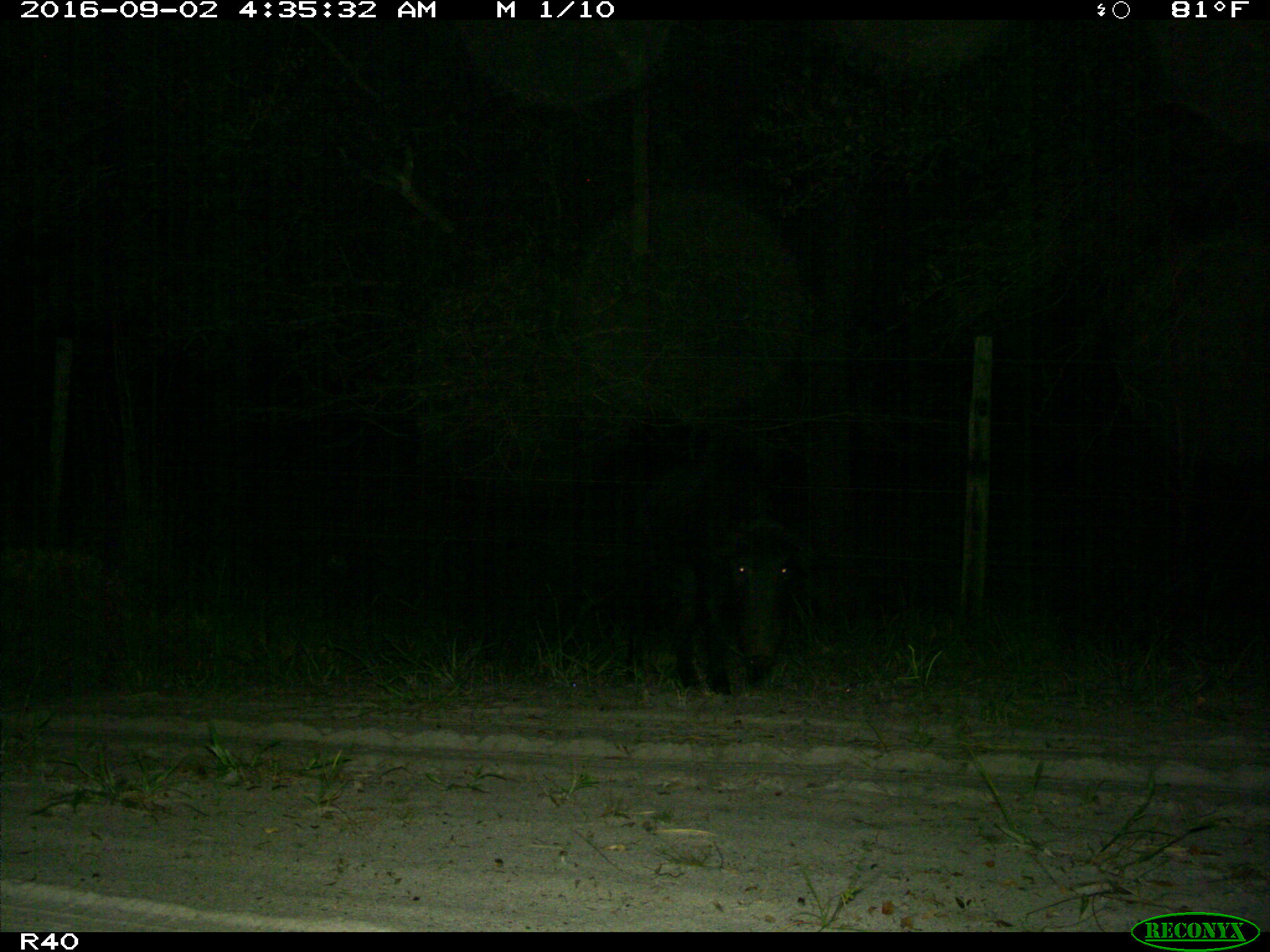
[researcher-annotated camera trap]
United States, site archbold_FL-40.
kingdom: Animalia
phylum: Chordata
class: Mammalia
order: Artiodactyla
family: Suidae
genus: Sus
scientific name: Sus scrofa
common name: wild boar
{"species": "Sus scrofa (wild boar)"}